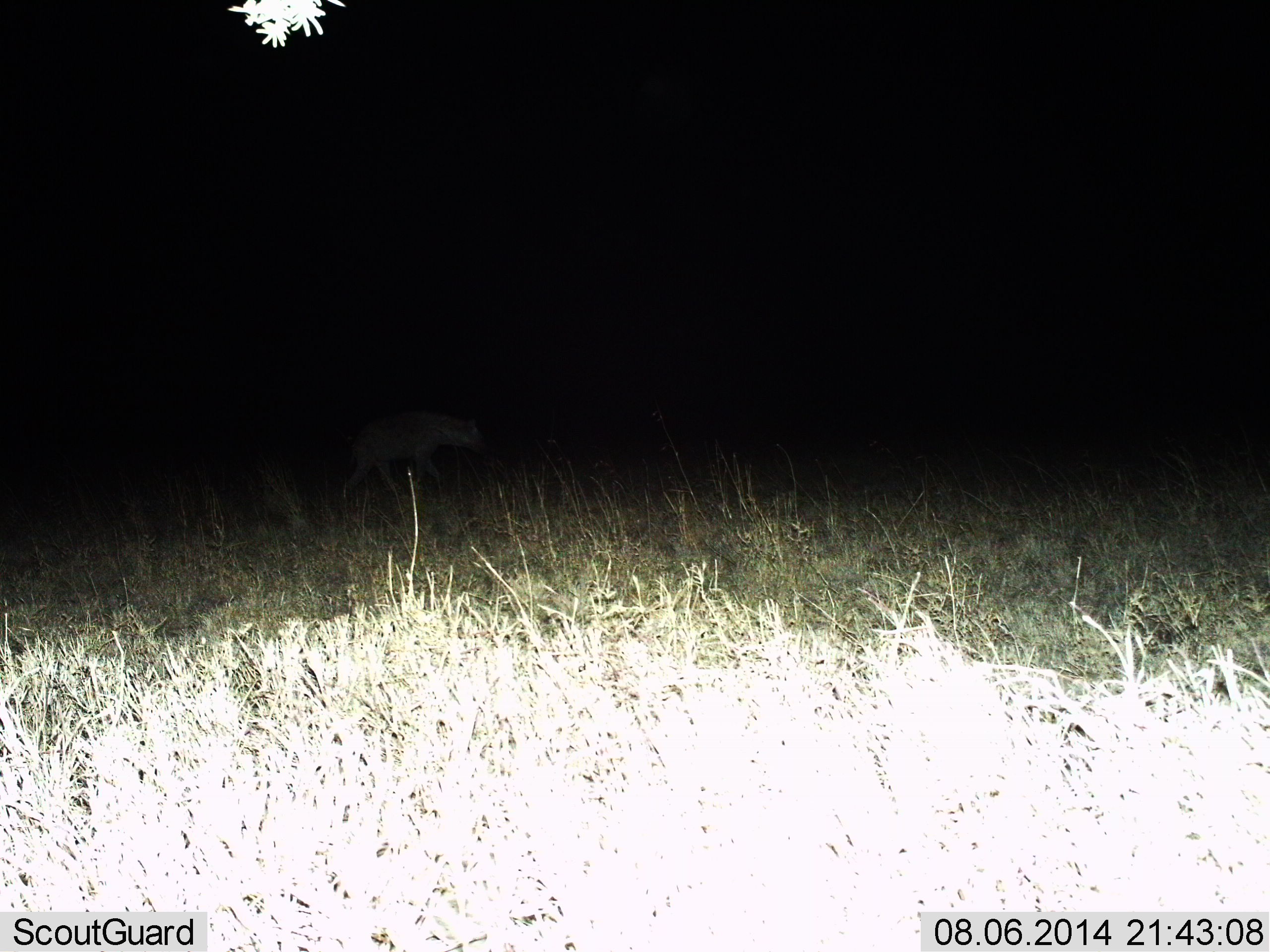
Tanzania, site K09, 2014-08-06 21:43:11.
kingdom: Animalia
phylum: Chordata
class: Mammalia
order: Carnivora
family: Hyaenidae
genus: Crocuta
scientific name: Crocuta crocuta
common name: spotted hyena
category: hyenaspotted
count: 1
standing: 0%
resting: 0%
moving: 100%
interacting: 0%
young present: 0%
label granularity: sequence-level